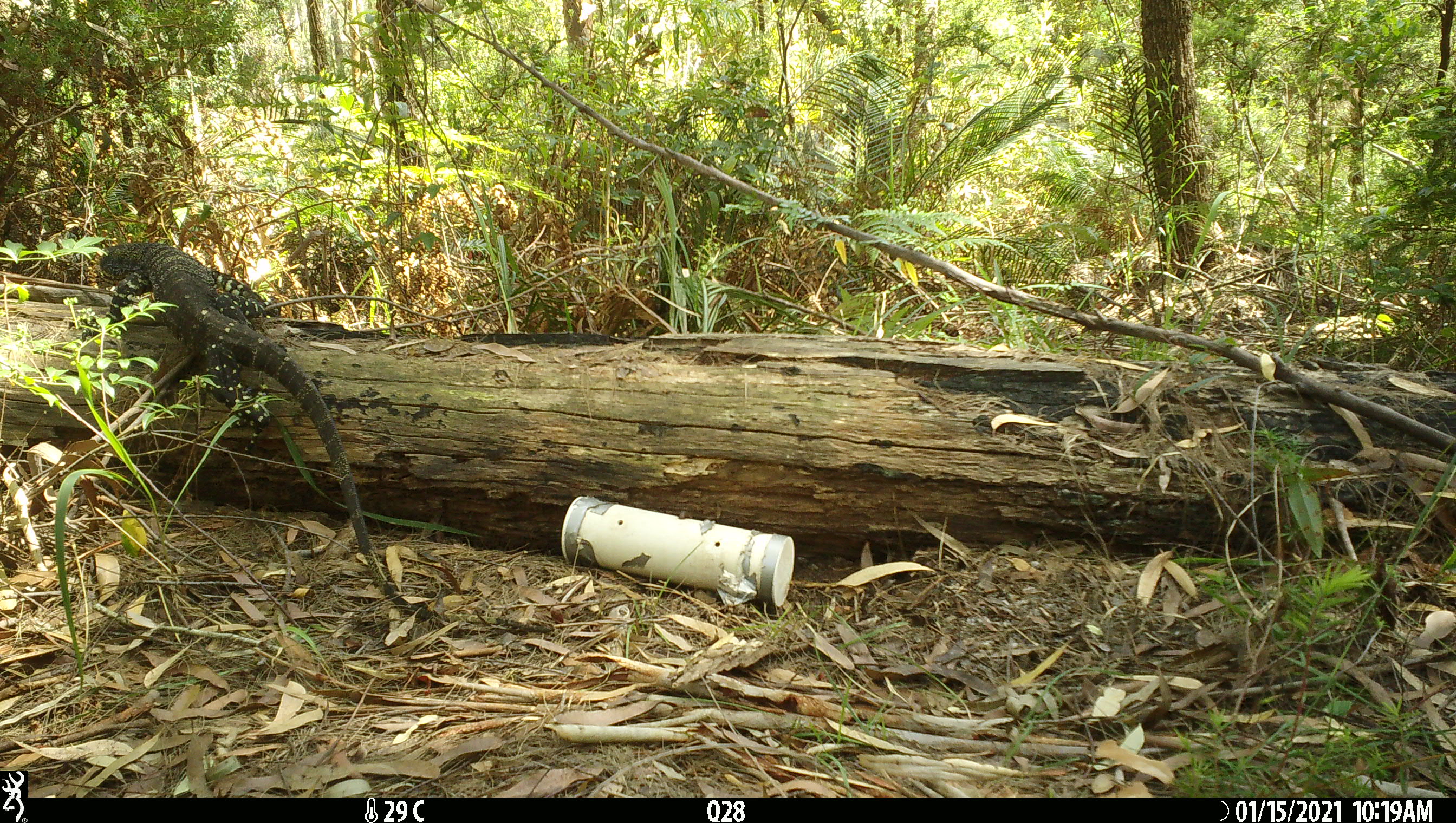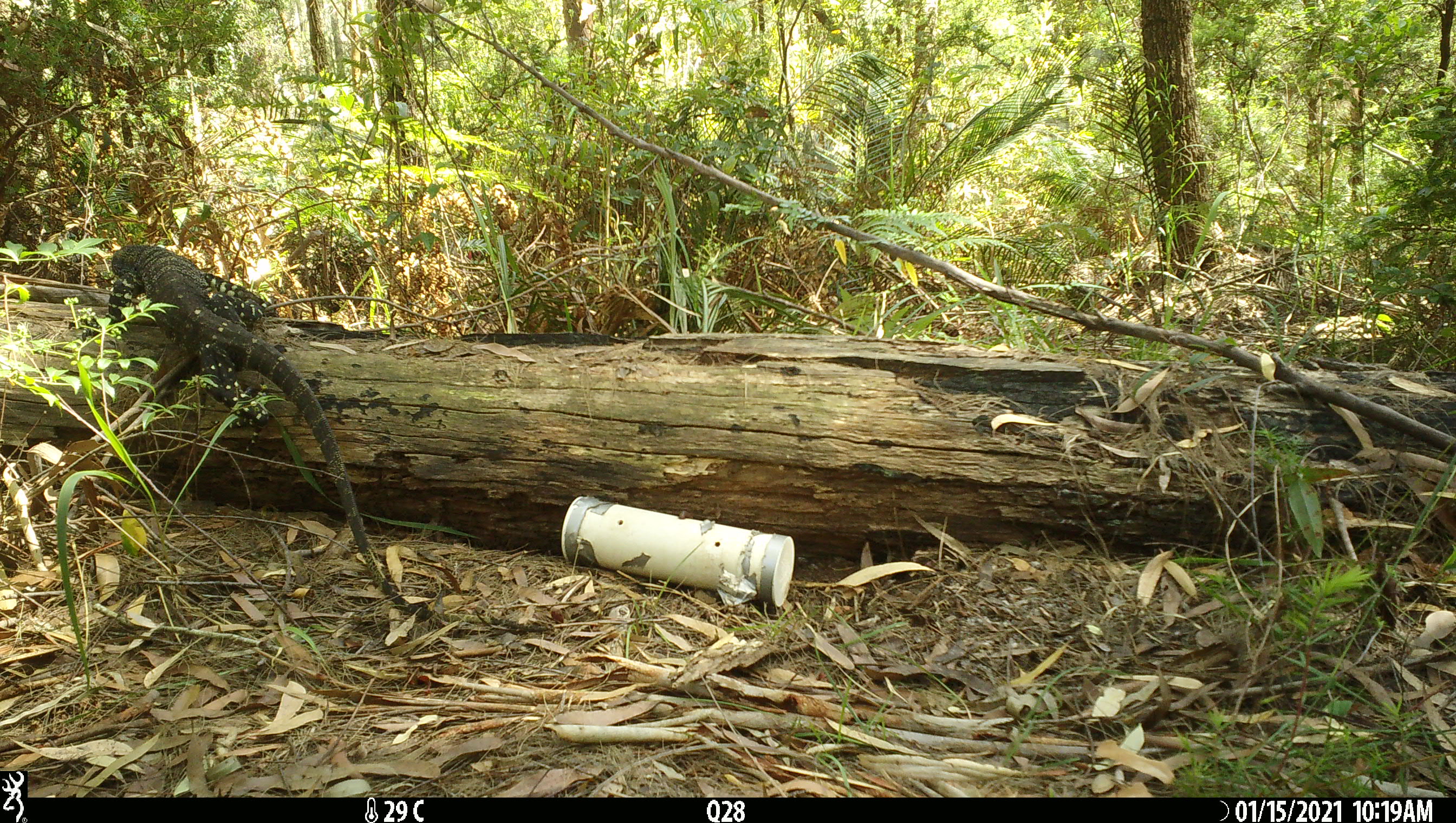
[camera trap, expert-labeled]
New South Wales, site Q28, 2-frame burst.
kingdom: Animalia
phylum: Chordata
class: Reptilia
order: Squamata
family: Varanidae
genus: Varanus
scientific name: Varanus varius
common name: lace monitor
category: goanna